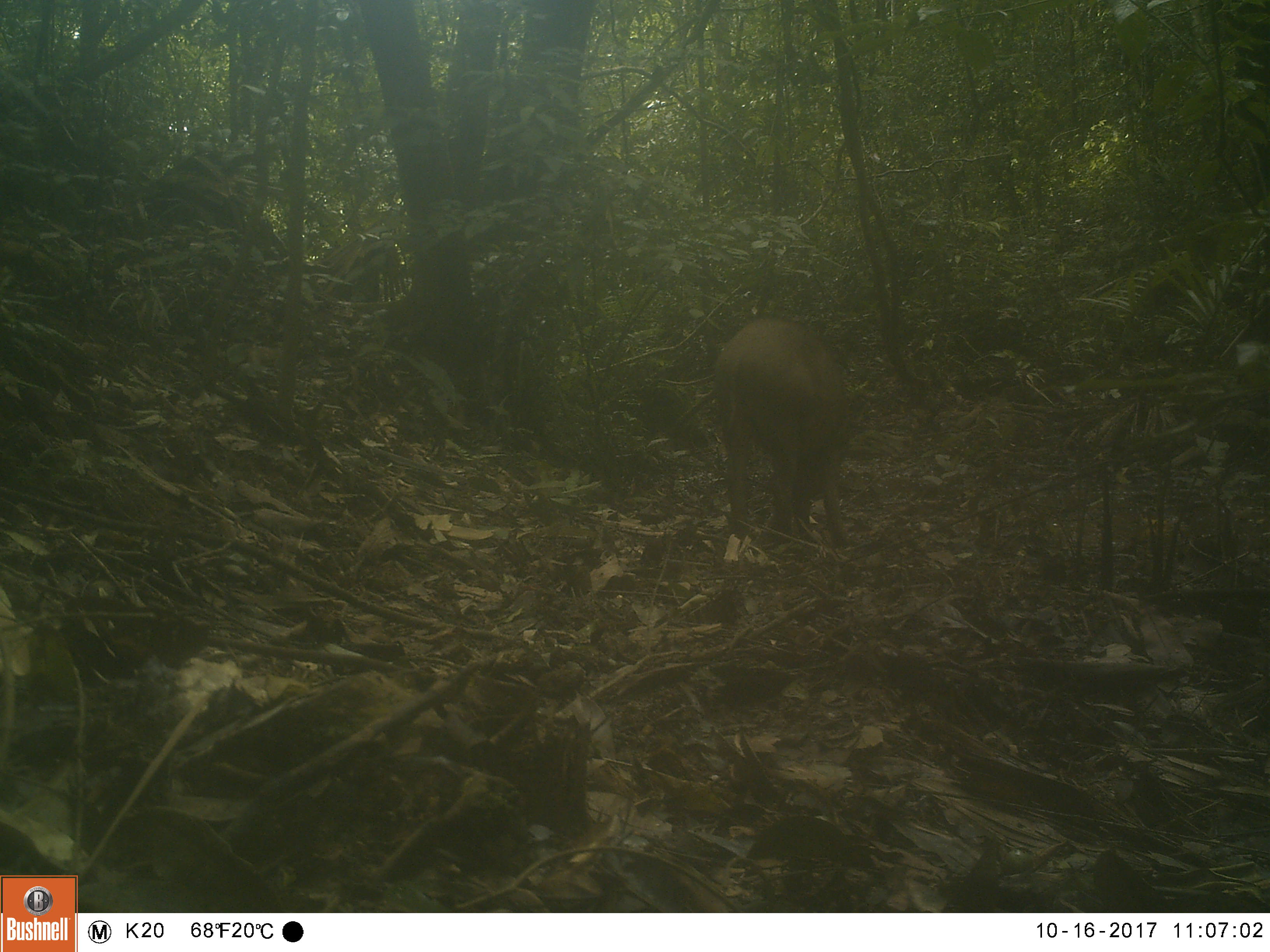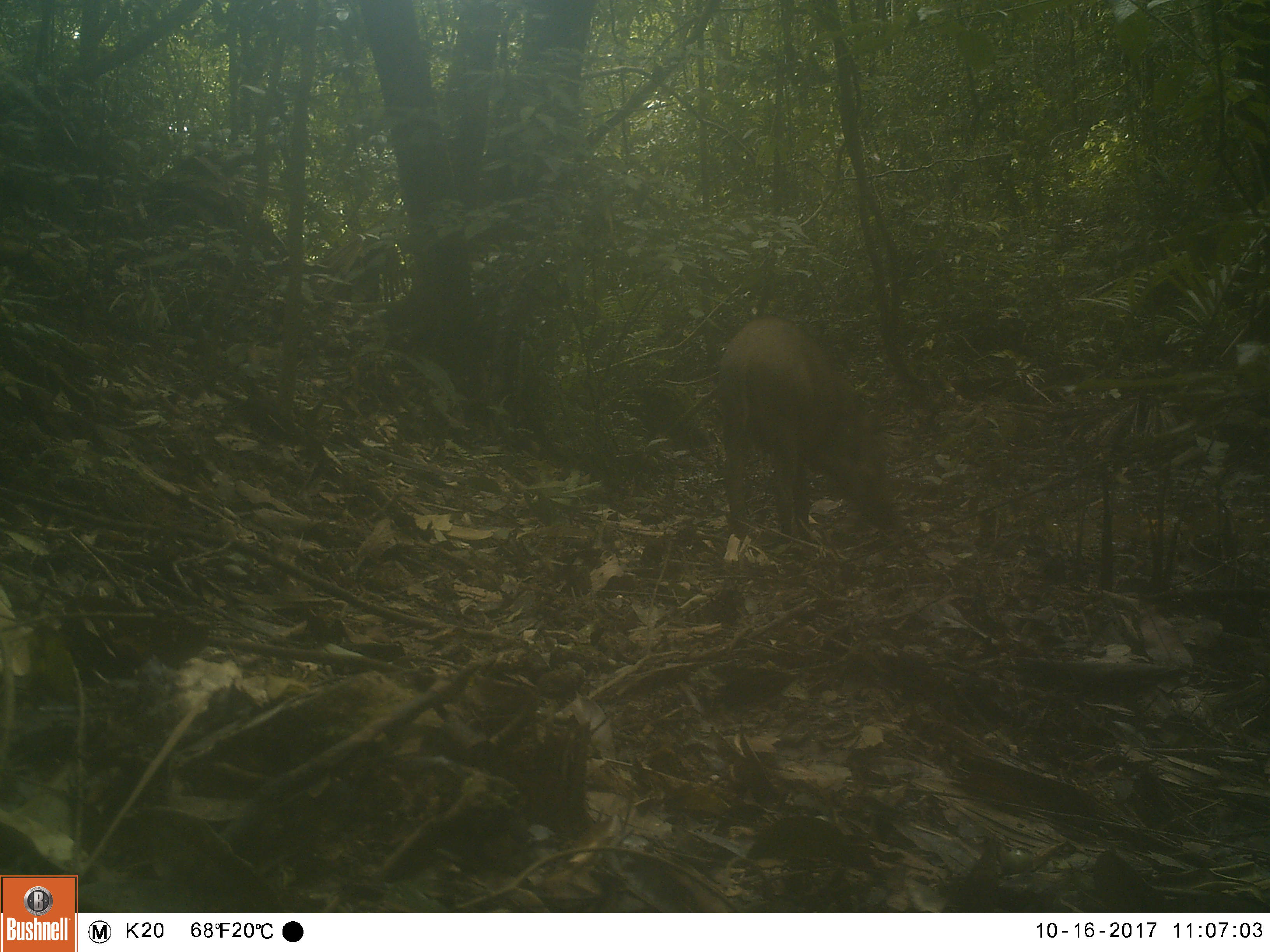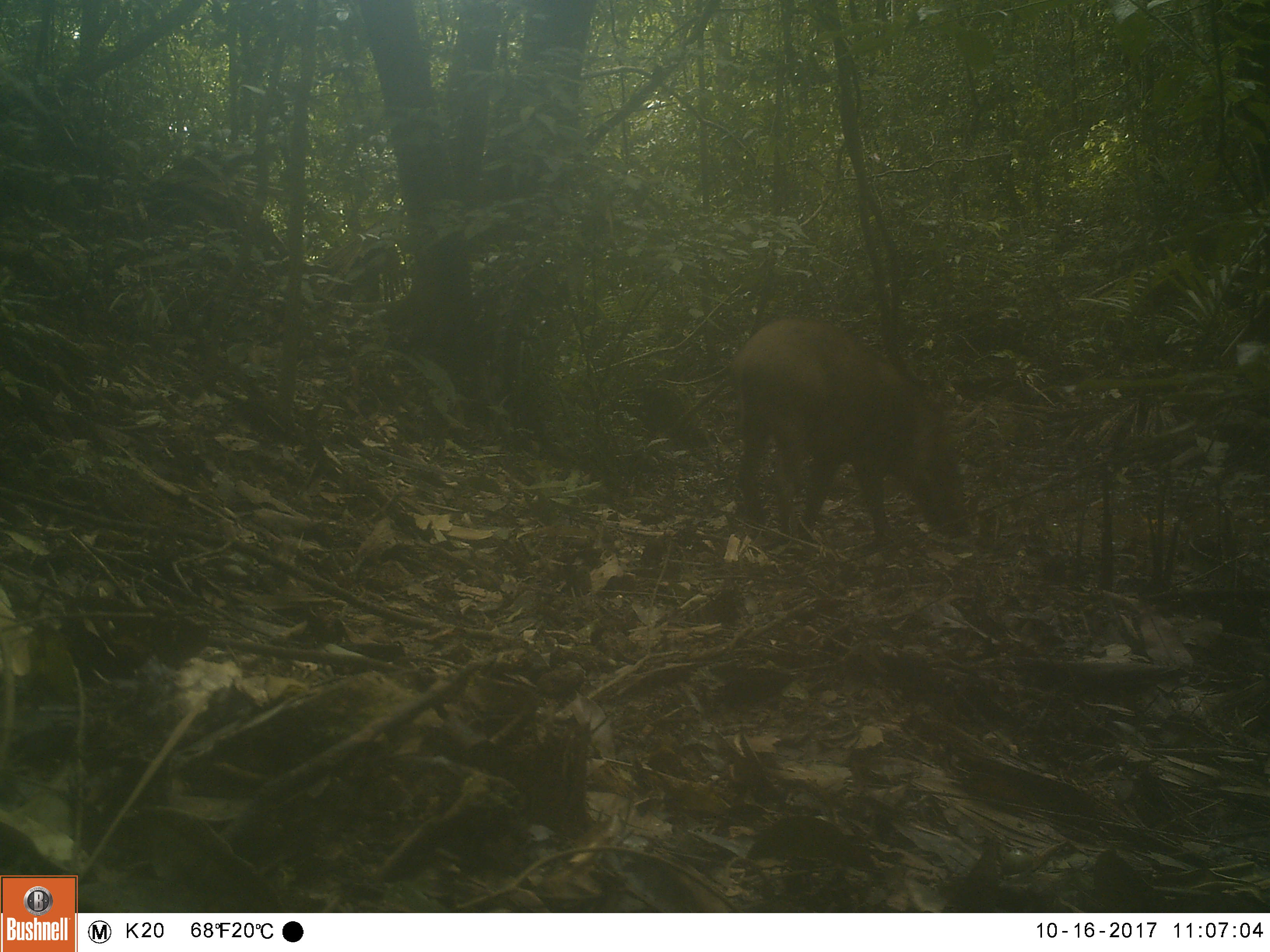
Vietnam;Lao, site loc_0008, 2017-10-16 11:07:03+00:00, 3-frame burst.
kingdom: Animalia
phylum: Chordata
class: Mammalia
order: Artiodactyla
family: Suidae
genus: Sus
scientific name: Sus scrofa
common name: eurasian wild pig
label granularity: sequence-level